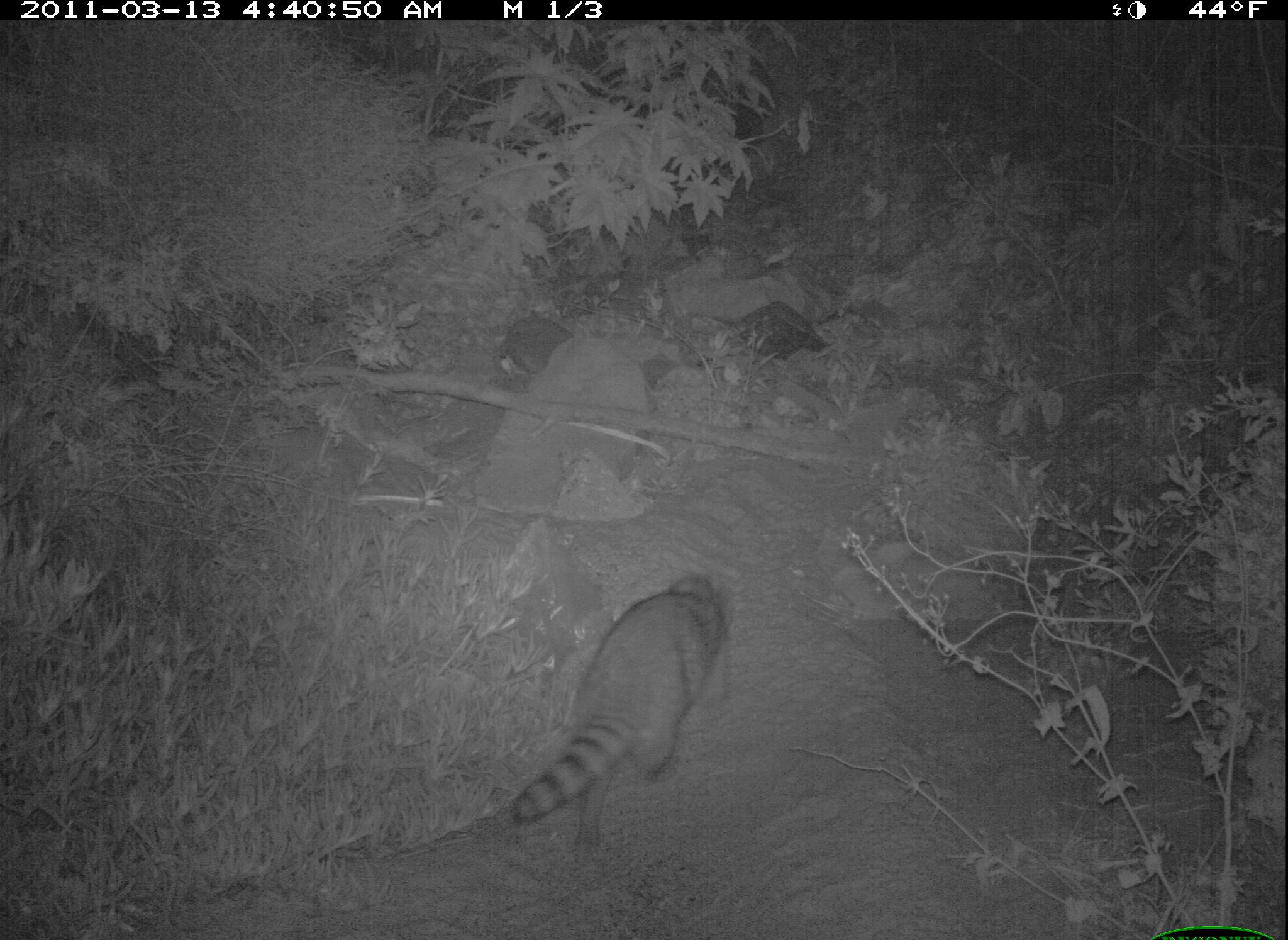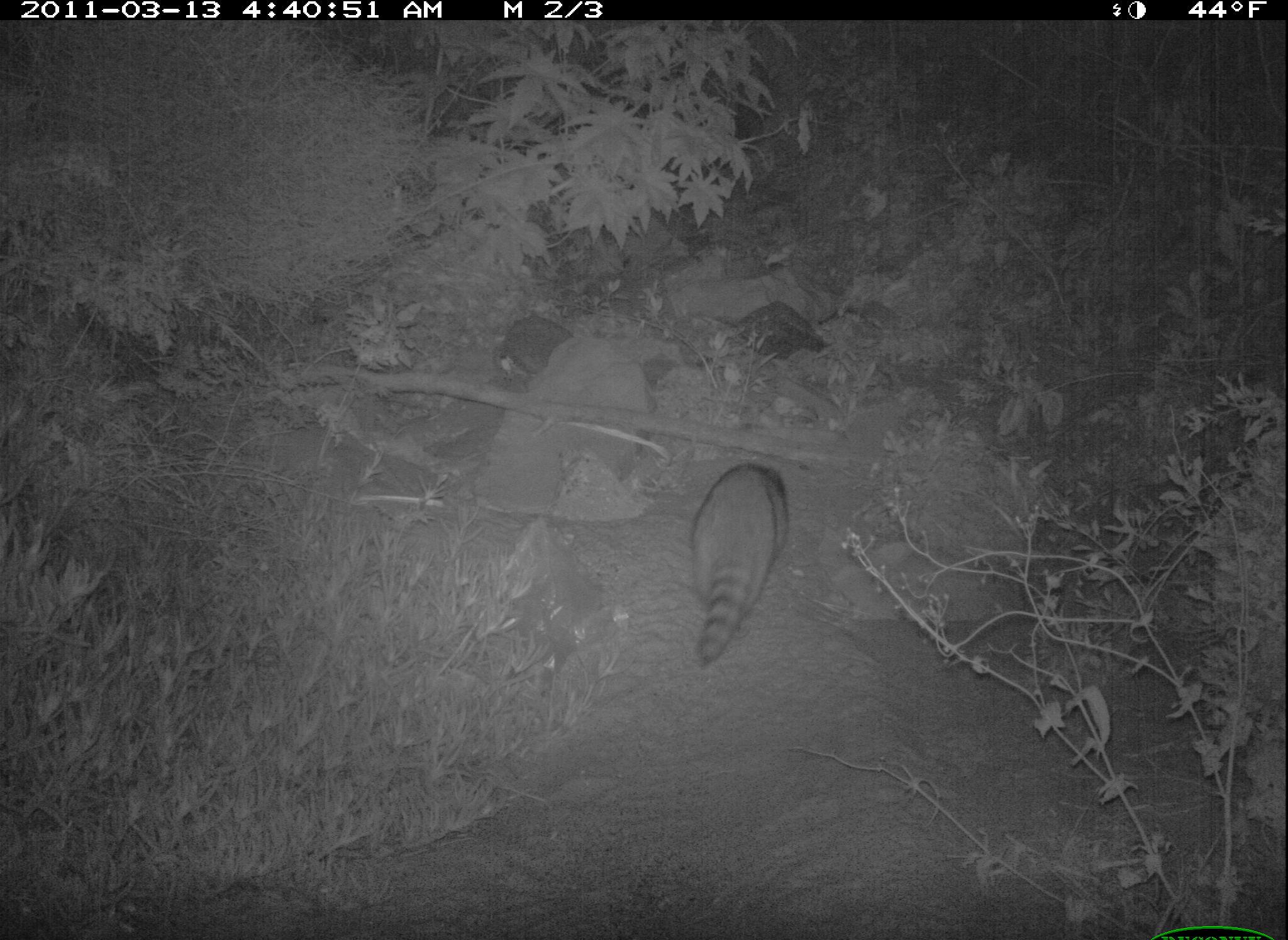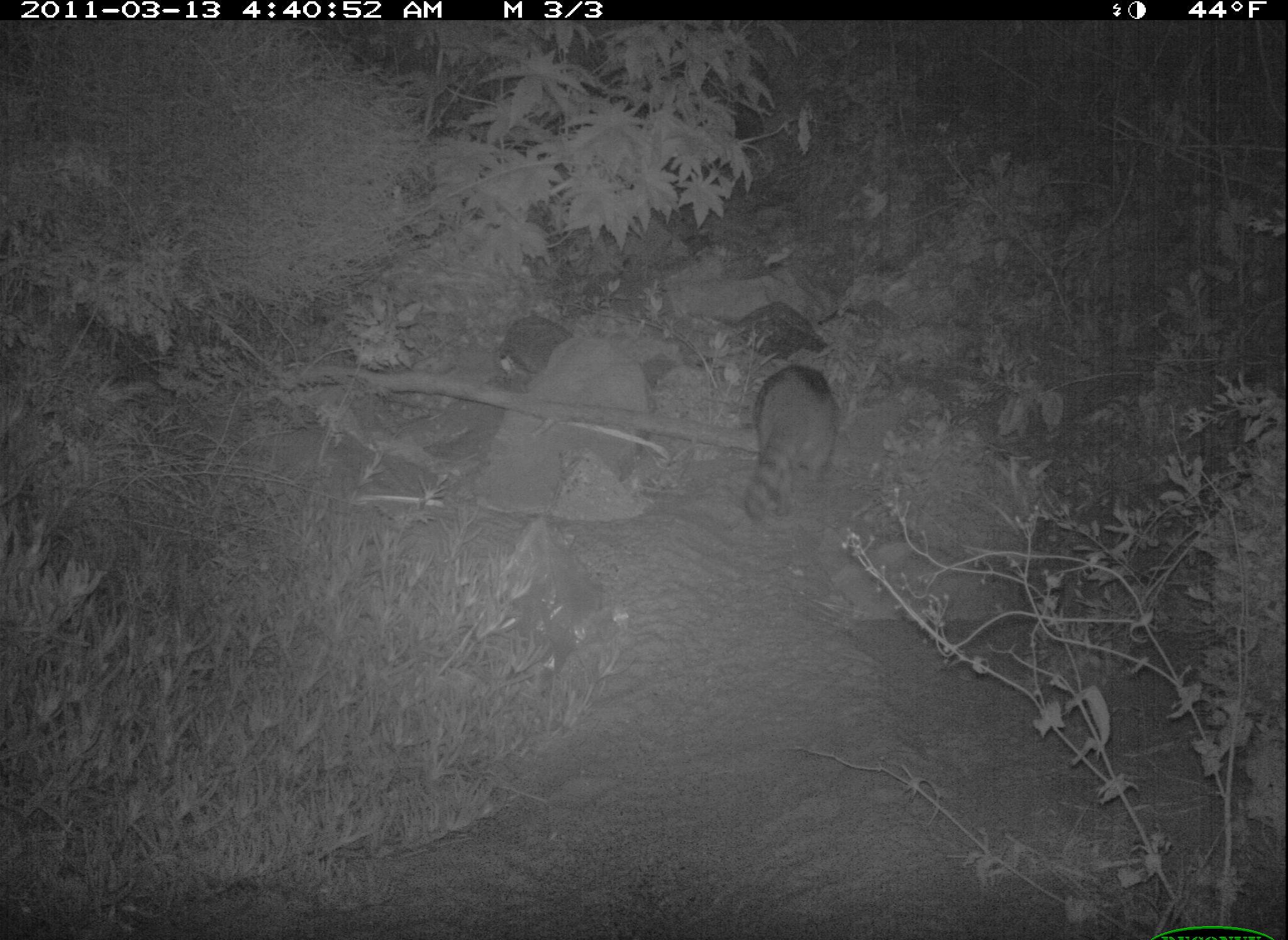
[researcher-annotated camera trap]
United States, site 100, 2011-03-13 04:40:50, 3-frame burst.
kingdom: Animalia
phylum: Chordata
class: Mammalia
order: Carnivora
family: Procyonidae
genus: Procyon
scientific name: Procyon lotor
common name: raccoon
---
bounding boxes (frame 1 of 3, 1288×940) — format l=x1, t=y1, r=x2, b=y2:
raccoon: l=502, t=559, r=750, b=874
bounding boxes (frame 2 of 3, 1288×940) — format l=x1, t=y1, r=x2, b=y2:
raccoon: l=663, t=461, r=805, b=672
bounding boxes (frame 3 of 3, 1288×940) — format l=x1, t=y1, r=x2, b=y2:
raccoon: l=704, t=345, r=871, b=515